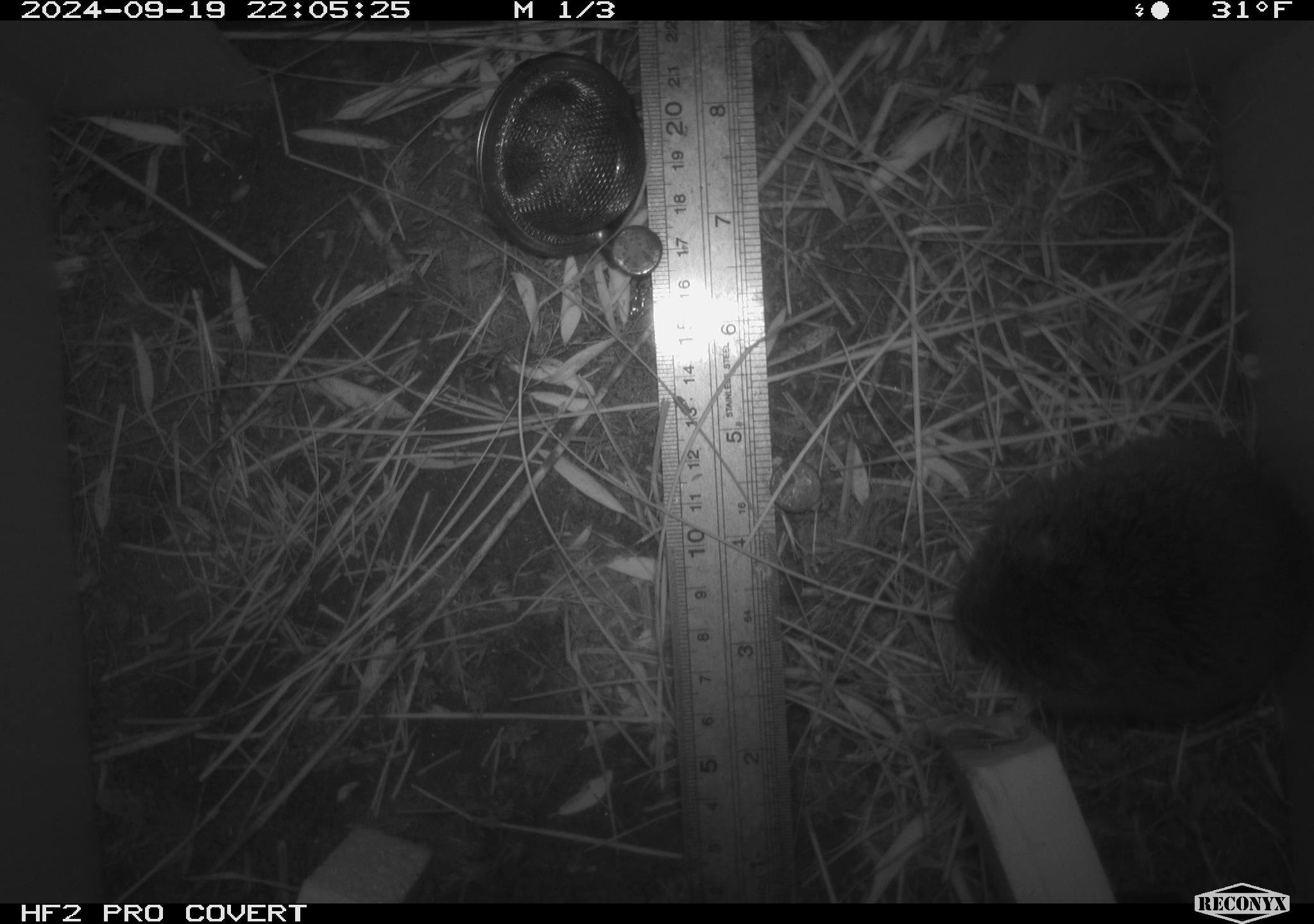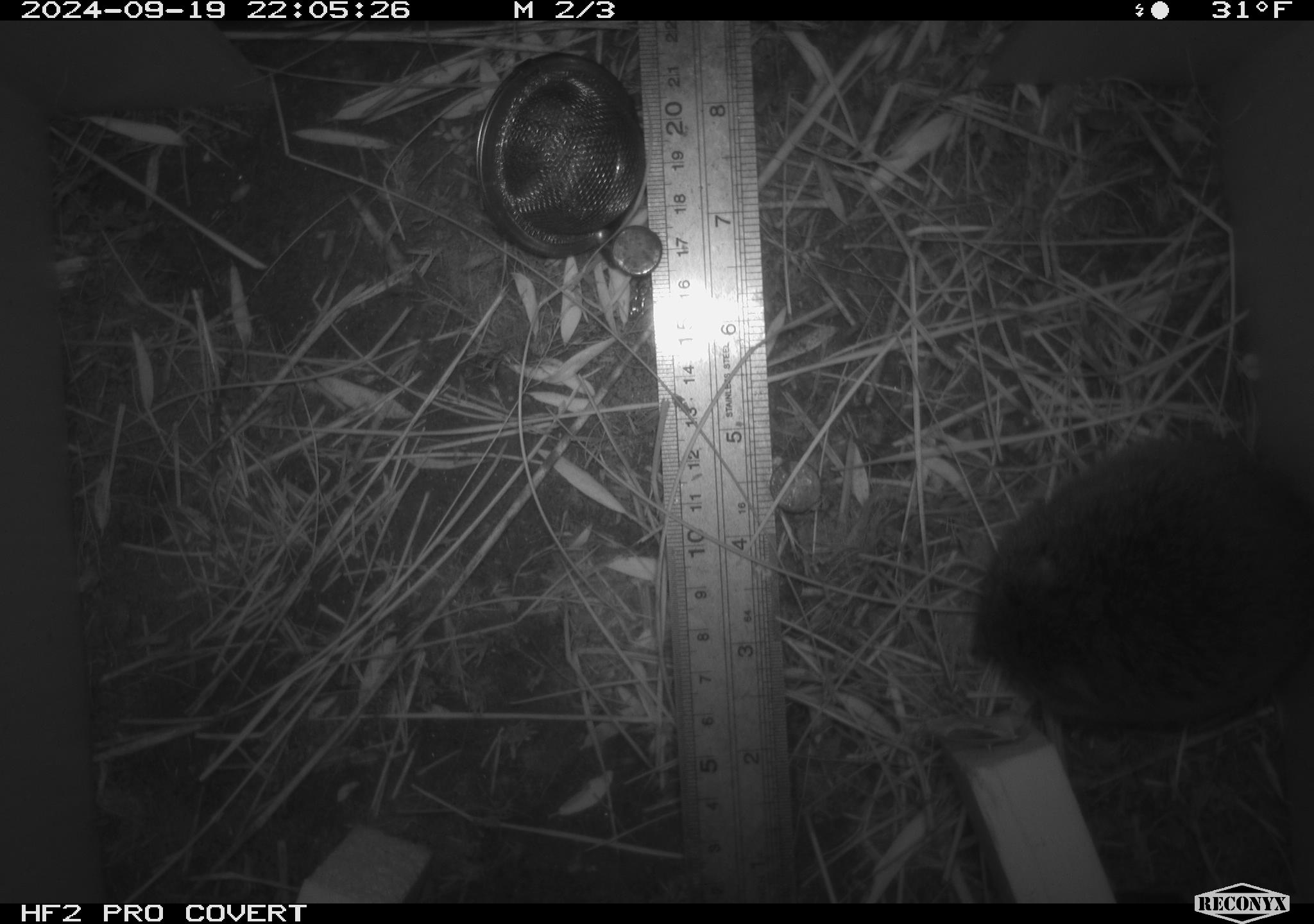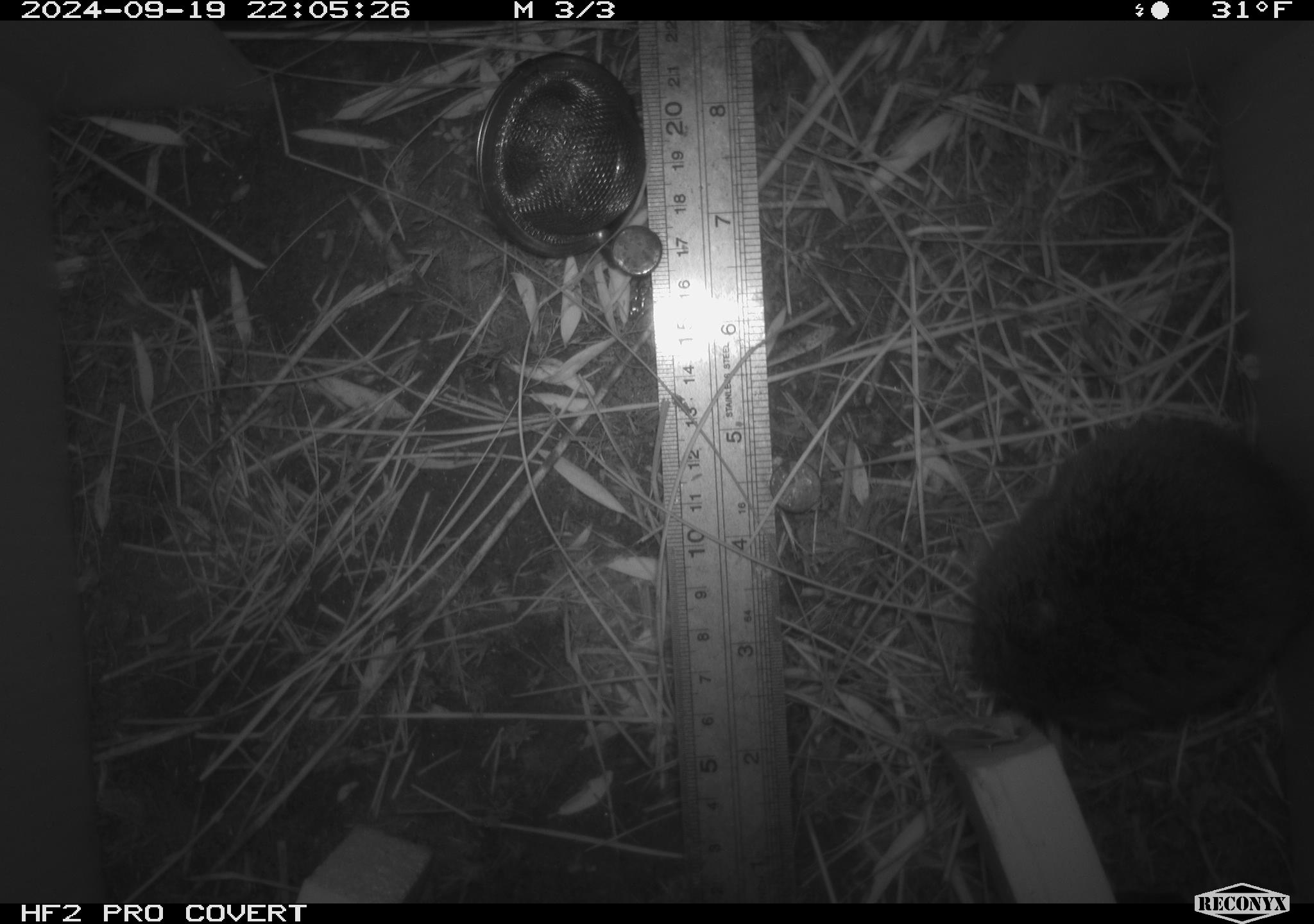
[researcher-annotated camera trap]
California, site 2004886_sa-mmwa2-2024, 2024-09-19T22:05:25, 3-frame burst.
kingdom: Animalia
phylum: Chordata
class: Mammalia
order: Rodentia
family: Cricetidae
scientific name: Arvicolinae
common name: voles, lemmings, and muskrats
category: arvicolinae subfamily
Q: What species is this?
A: Arvicolinae subfamily (voles, lemmings, and muskrats) (Arvicolinae).